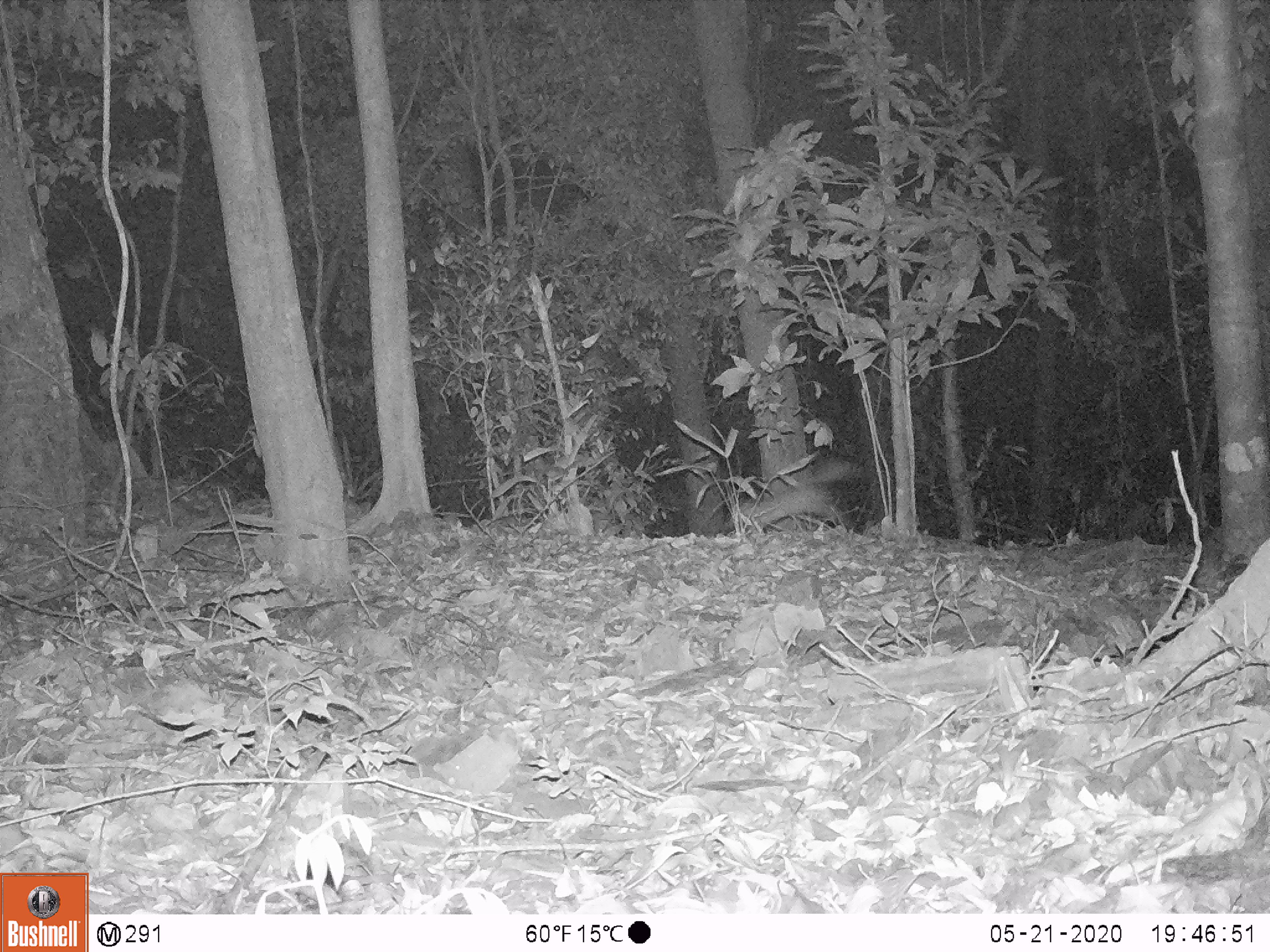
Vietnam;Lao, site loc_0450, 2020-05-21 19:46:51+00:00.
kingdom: Animalia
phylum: Chordata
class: Mammalia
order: Rodentia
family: Muridae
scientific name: Muridae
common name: old-world mice and rats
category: unidentified murid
Unidentified murid (old-world mice and rats) (Muridae). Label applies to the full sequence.